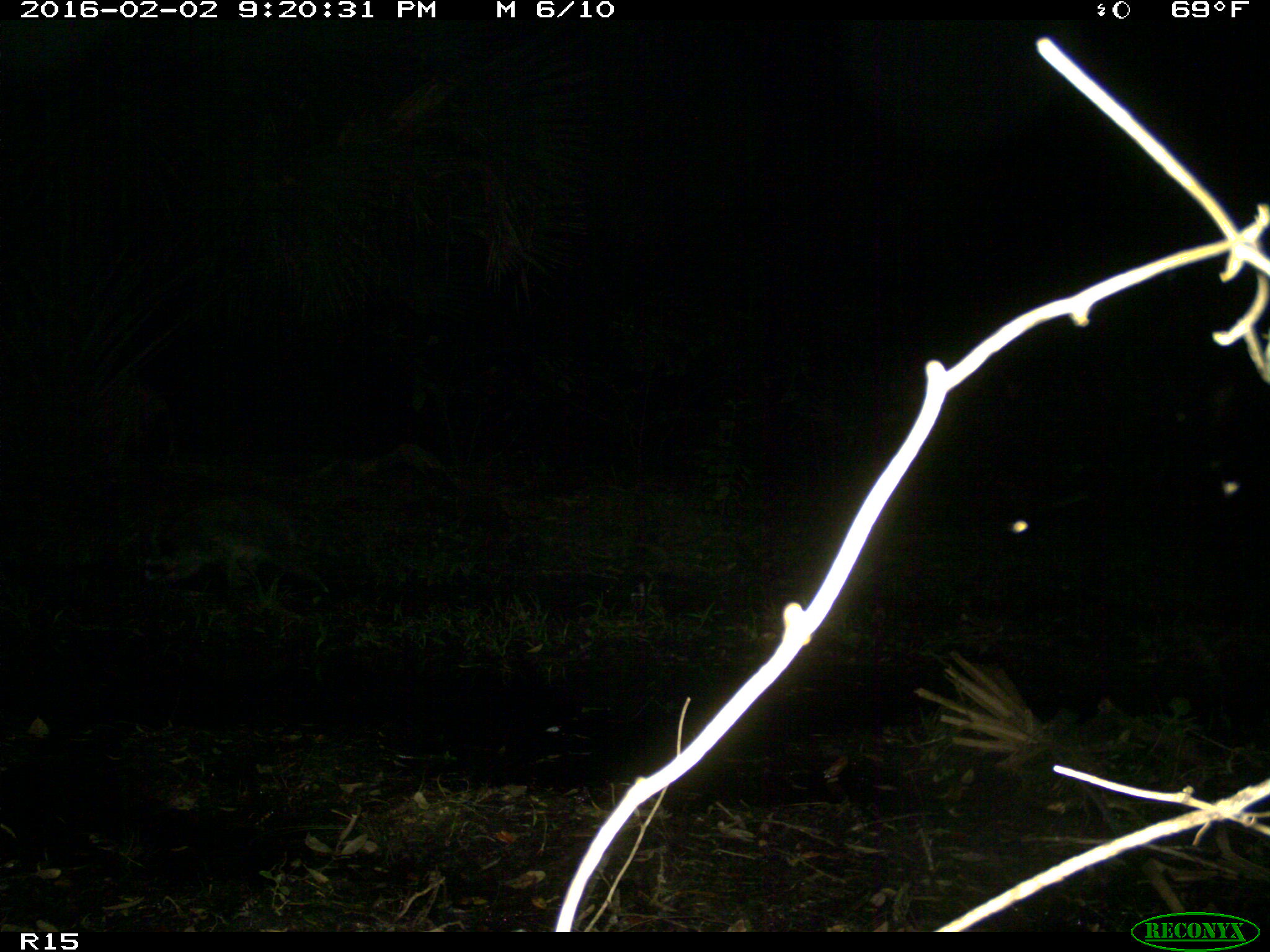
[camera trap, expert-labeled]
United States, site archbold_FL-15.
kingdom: Animalia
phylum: Chordata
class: Mammalia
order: Carnivora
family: Procyonidae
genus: Procyon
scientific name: Procyon lotor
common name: common raccoon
Procyon lotor (common raccoon).